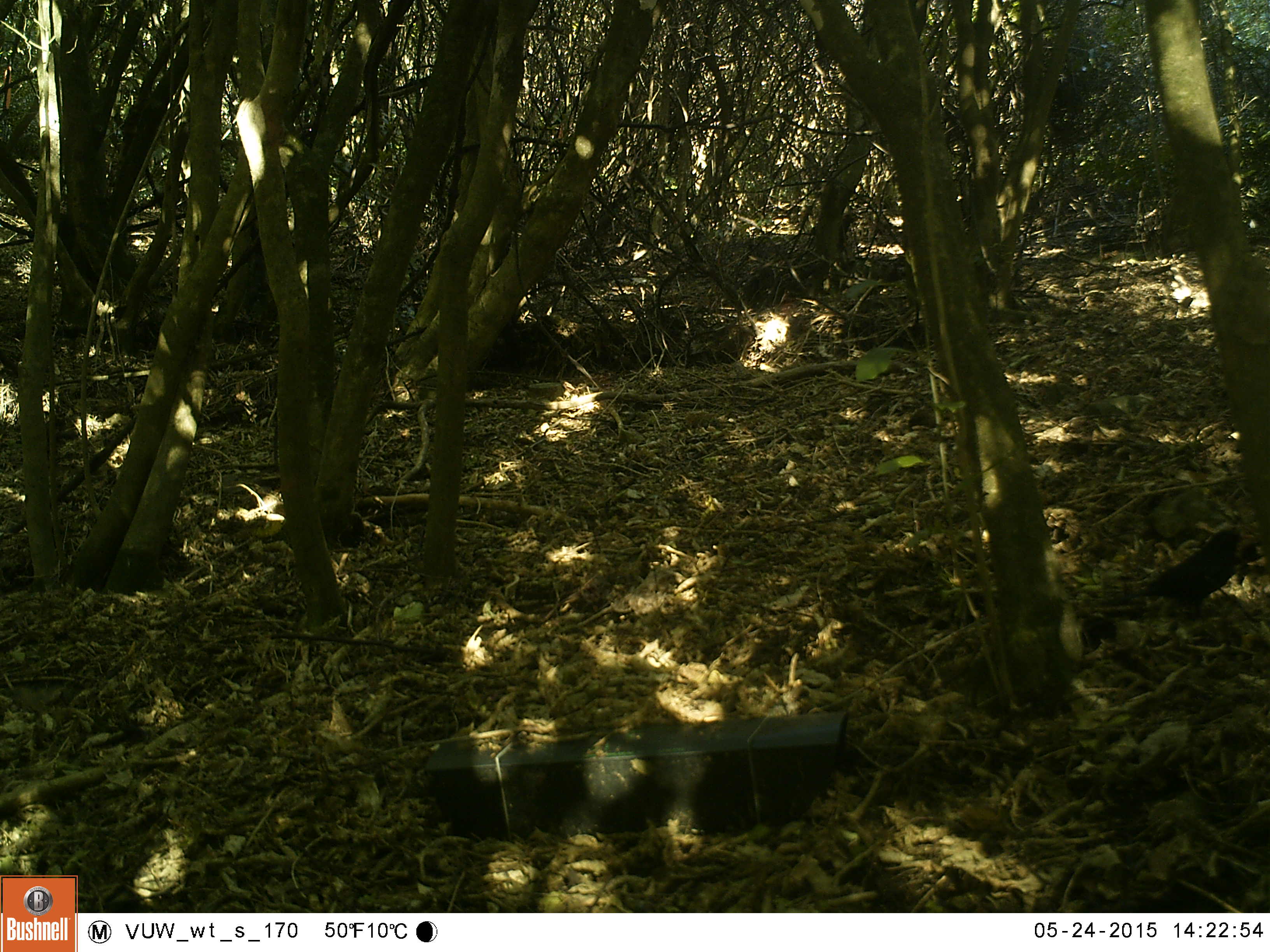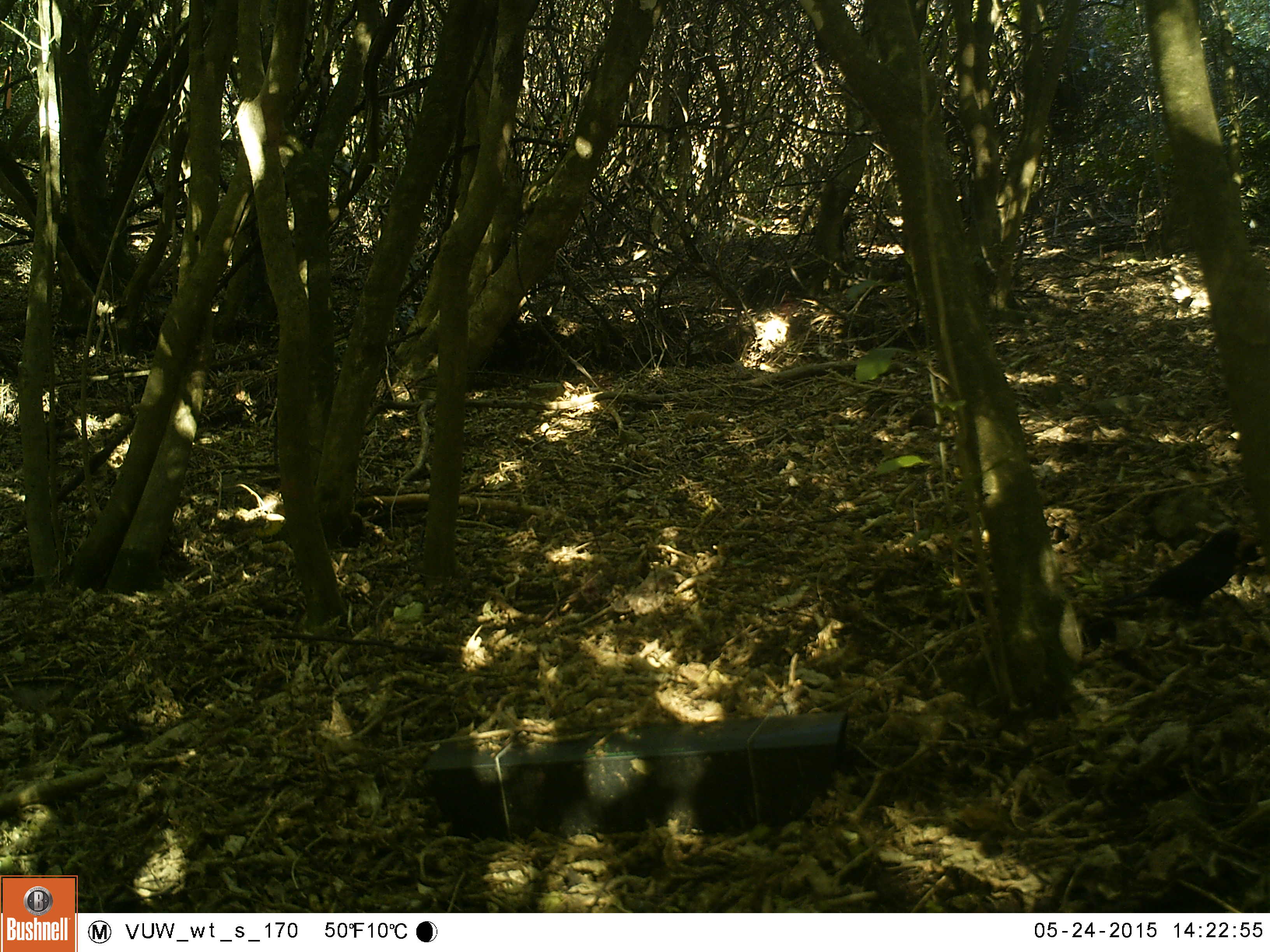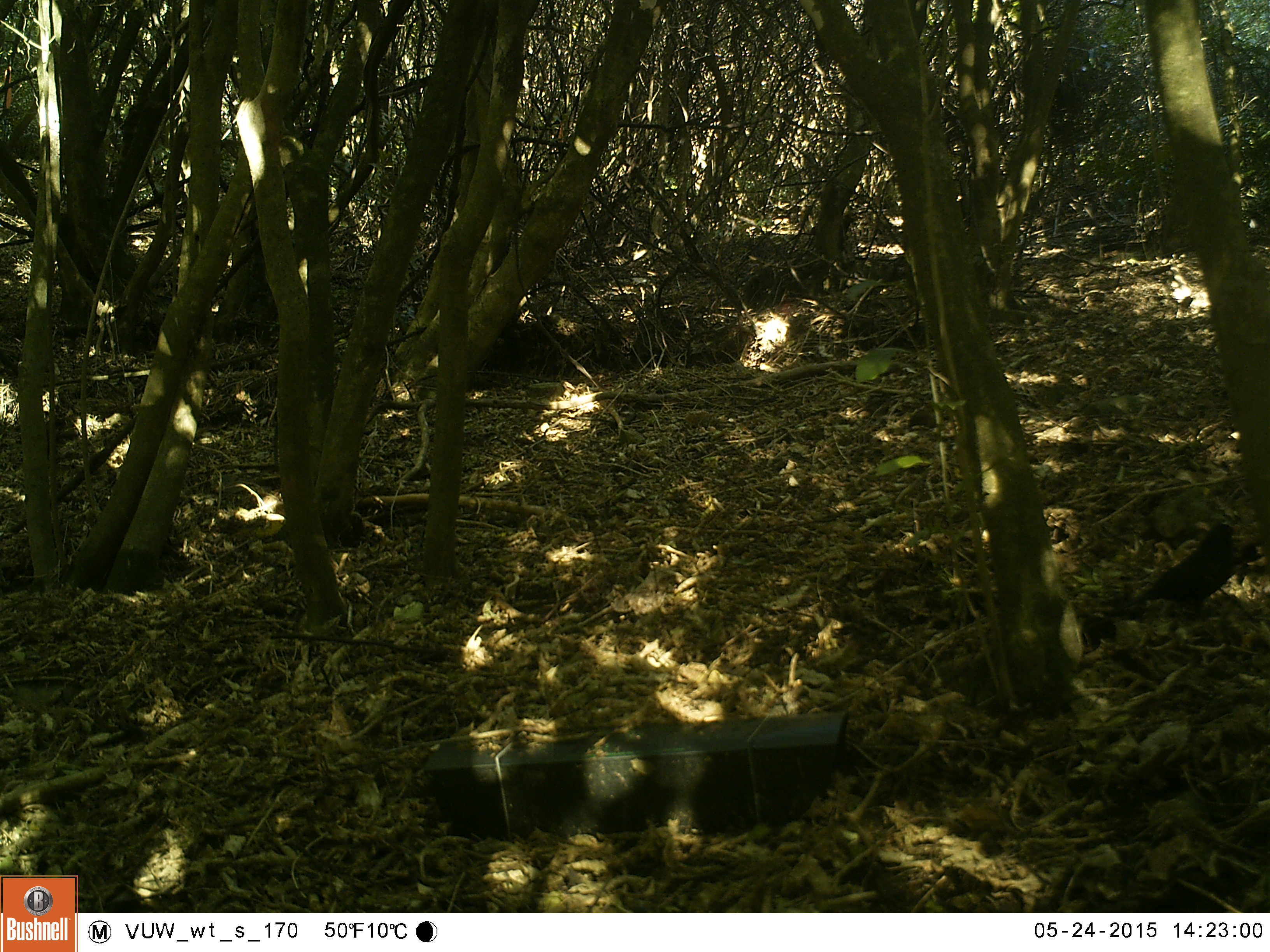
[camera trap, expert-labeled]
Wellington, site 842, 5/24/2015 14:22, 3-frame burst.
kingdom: Animalia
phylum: Chordata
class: Aves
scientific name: Aves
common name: bird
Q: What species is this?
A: Bird (Aves).